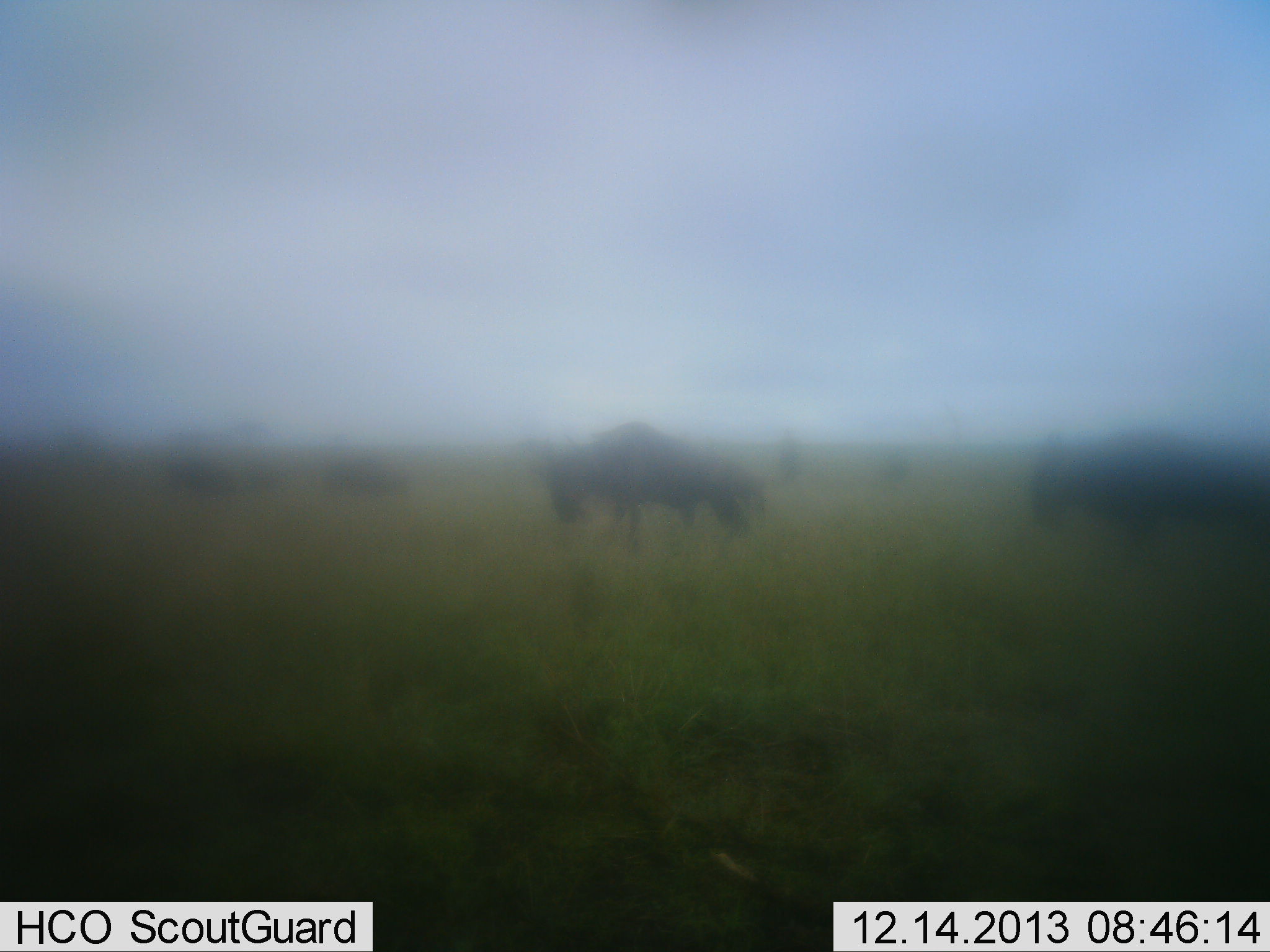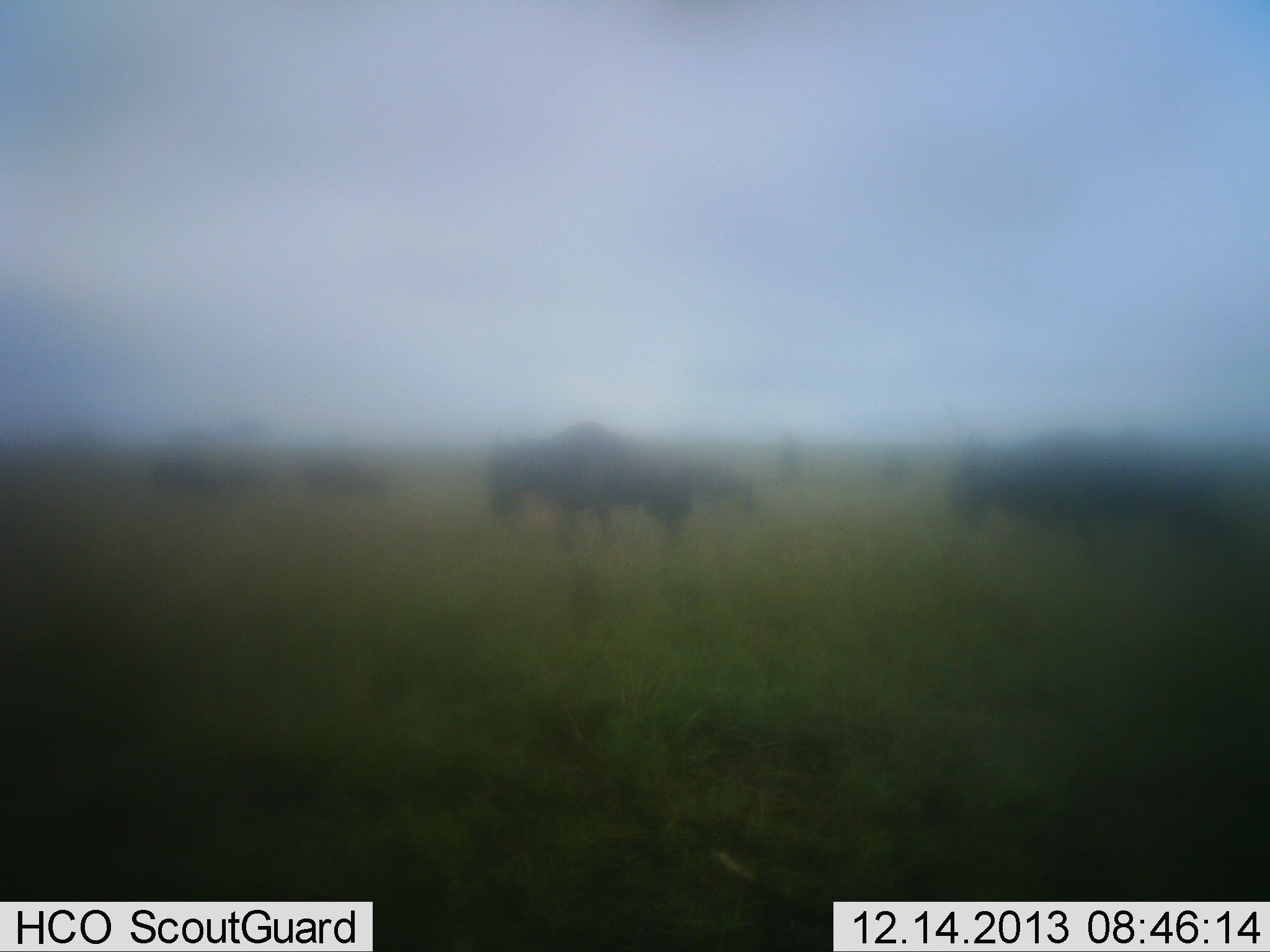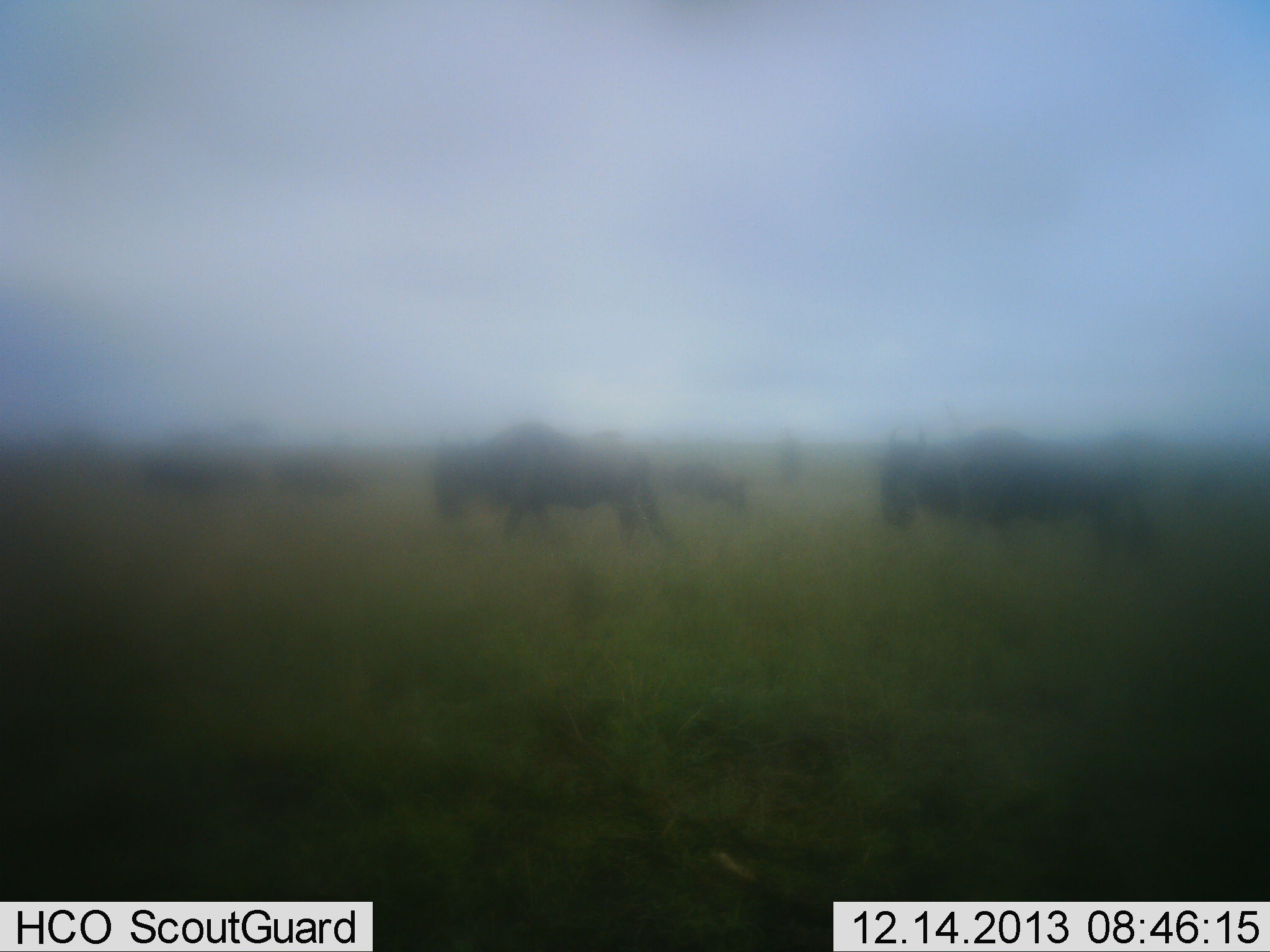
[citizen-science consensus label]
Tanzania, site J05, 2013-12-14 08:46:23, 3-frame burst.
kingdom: Animalia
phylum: Chordata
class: Mammalia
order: Artiodactyla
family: Bovidae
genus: Connochaetes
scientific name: Connochaetes taurinus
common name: blue wildebeest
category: wildebeest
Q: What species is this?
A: Wildebeest (blue wildebeest) (Connochaetes taurinus).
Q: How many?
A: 6.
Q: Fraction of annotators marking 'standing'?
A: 30%.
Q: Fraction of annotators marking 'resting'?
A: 0%.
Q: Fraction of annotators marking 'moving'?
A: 80%.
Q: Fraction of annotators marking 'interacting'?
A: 10%.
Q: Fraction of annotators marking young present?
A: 0%.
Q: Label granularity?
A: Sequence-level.